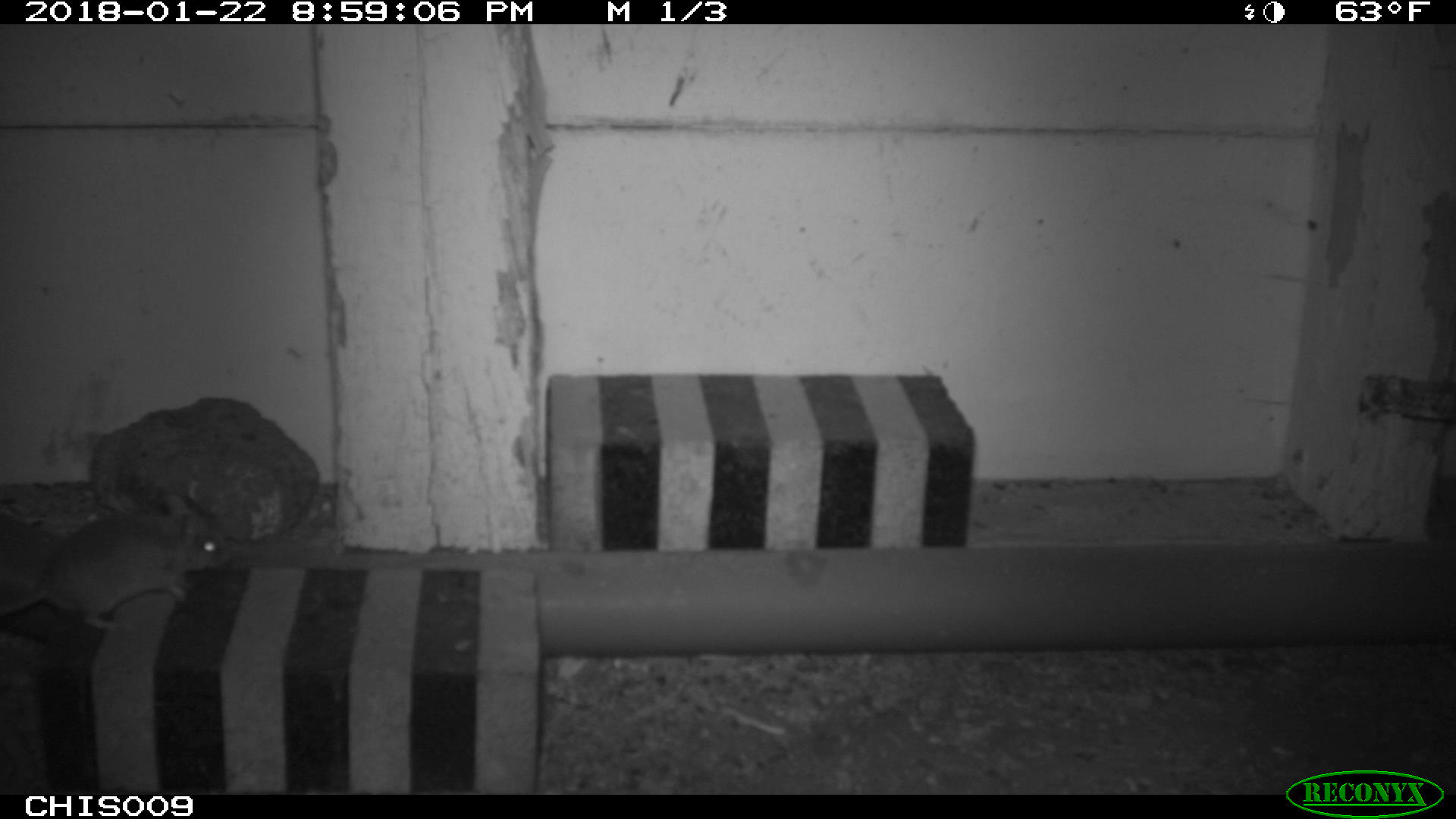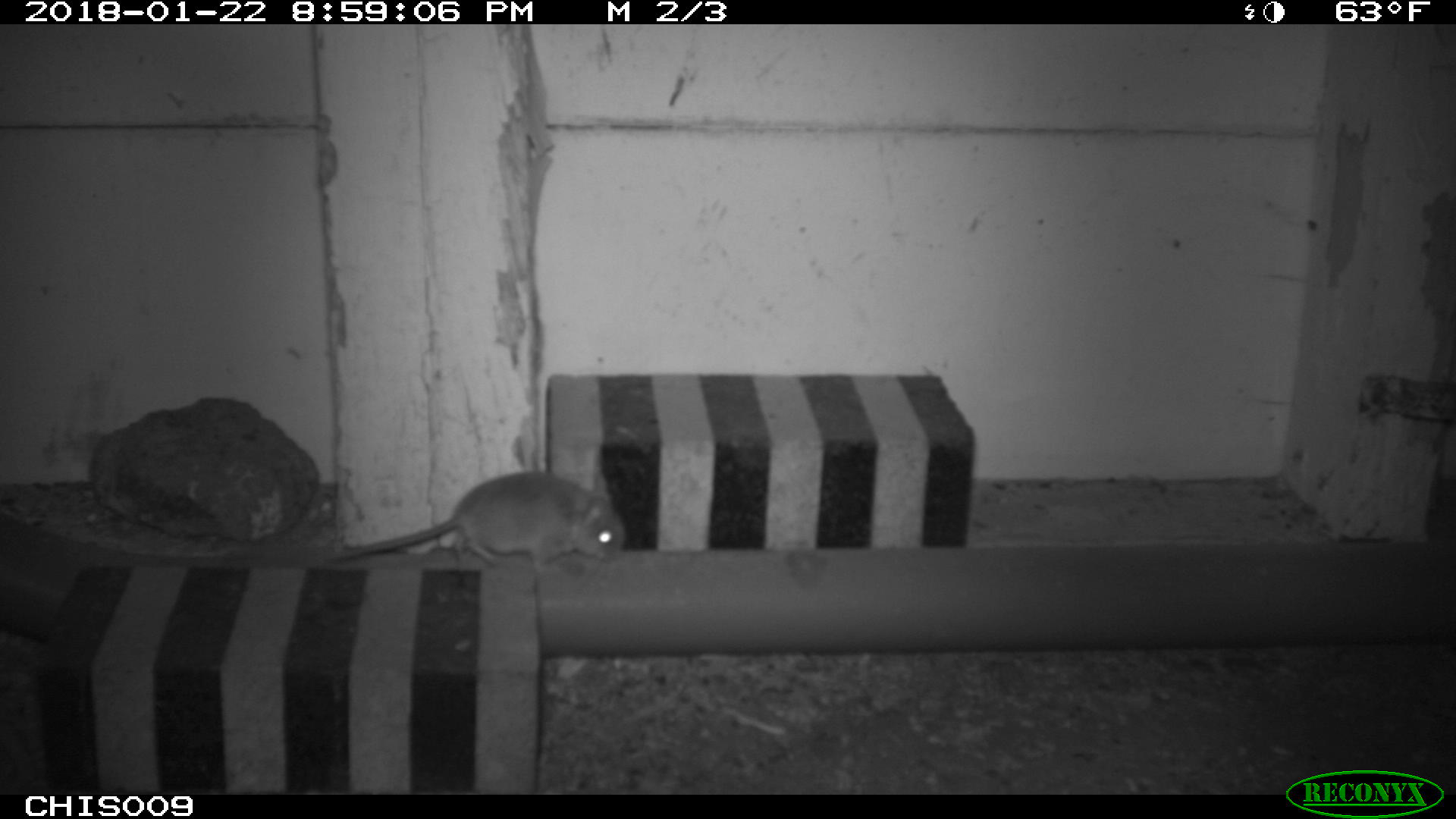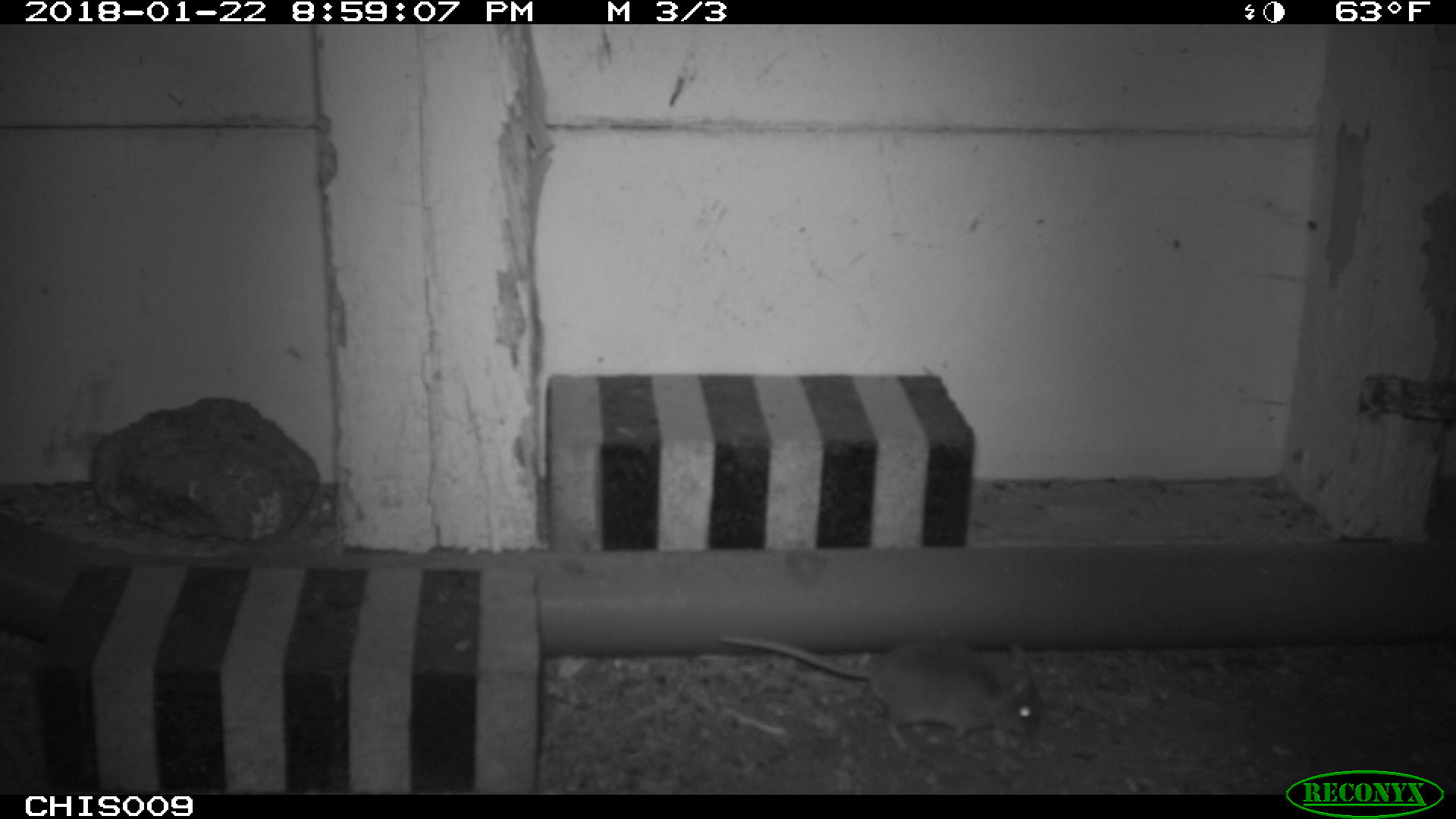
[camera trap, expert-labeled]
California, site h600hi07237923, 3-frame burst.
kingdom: Animalia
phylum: Chordata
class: Mammalia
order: Rodentia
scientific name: Rodentia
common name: rodent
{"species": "rodent (Rodentia)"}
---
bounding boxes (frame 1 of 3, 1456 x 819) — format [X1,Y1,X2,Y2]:
rodent: [0,494,226,629]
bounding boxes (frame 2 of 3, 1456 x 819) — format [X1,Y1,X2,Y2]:
rodent: [330,471,624,573]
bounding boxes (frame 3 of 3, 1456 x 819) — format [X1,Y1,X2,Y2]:
rodent: [720,632,1040,752]